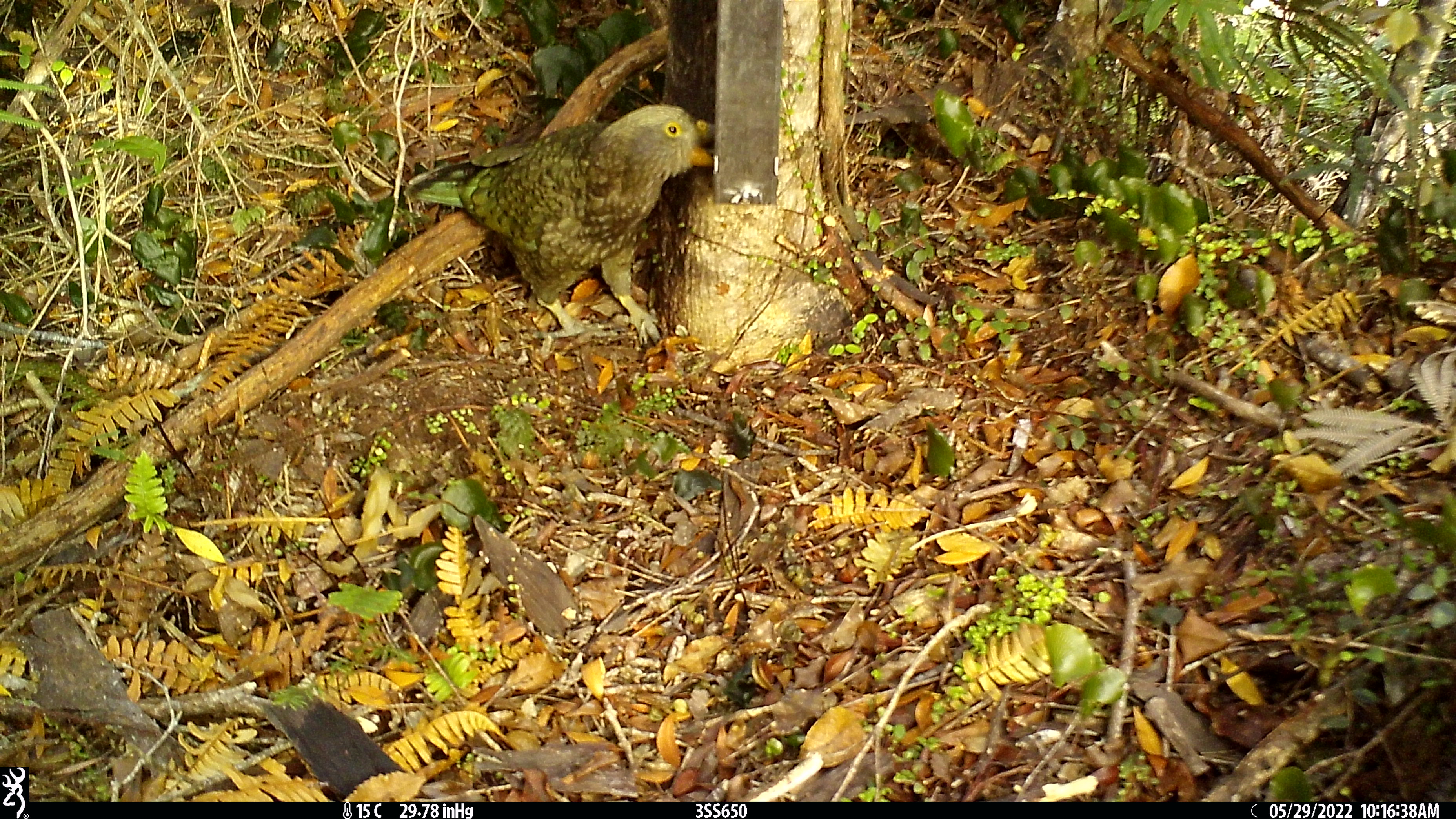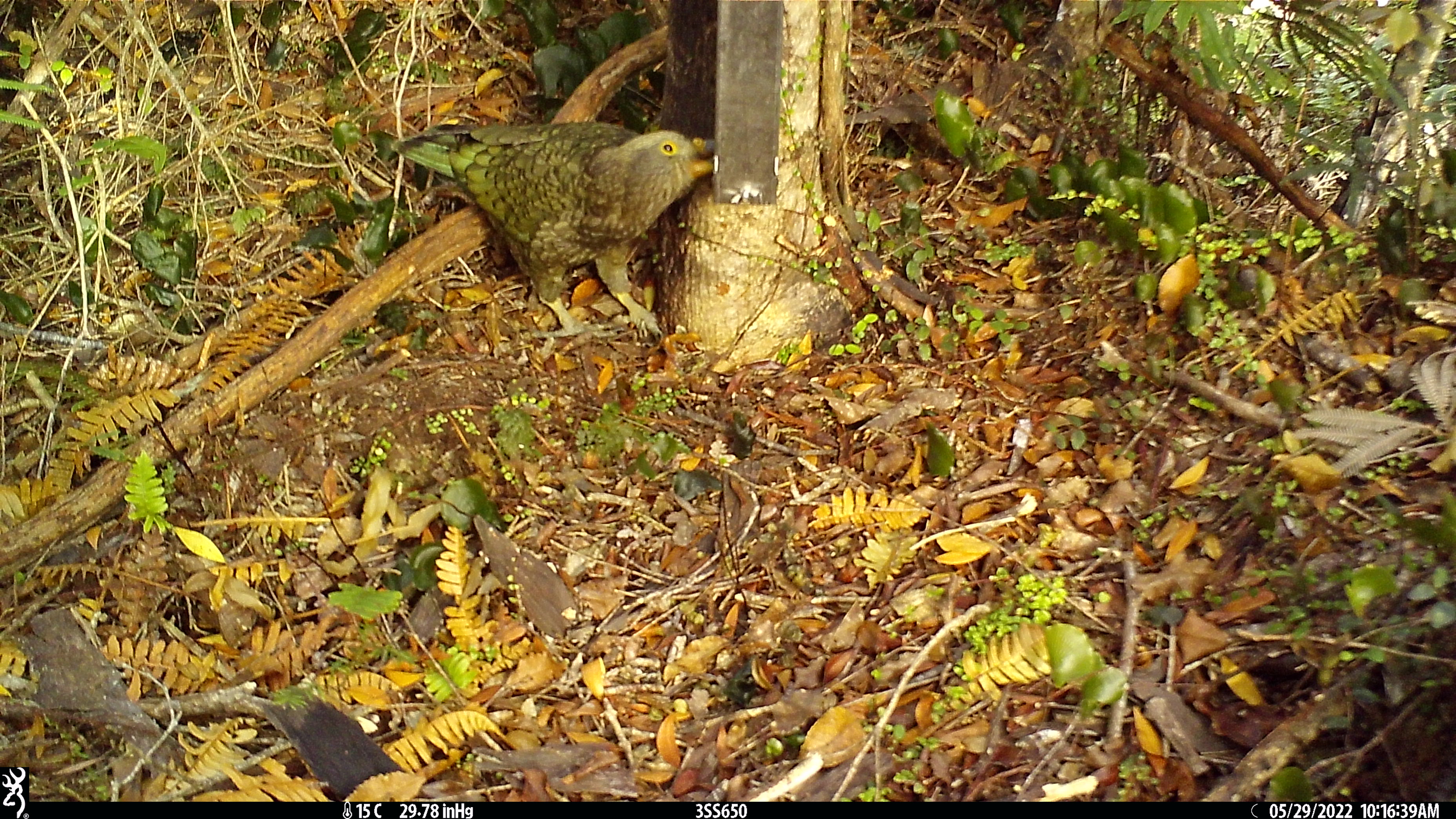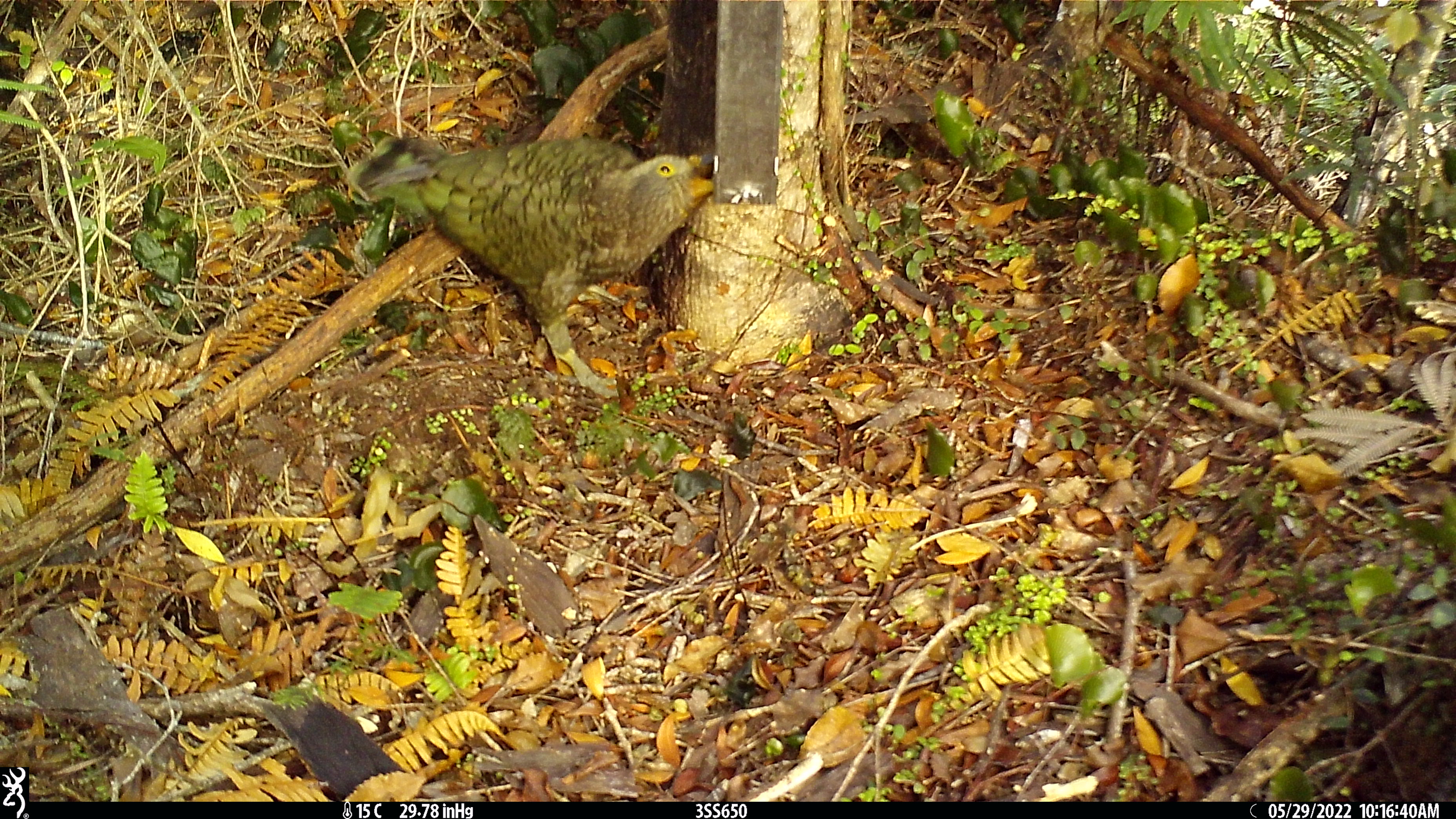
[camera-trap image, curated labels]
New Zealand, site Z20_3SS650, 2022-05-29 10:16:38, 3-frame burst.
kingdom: Animalia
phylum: Chordata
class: Aves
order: Psittaciformes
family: Strigopidae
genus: Nestor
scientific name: Nestor notabilis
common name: kea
Kea (Nestor notabilis).